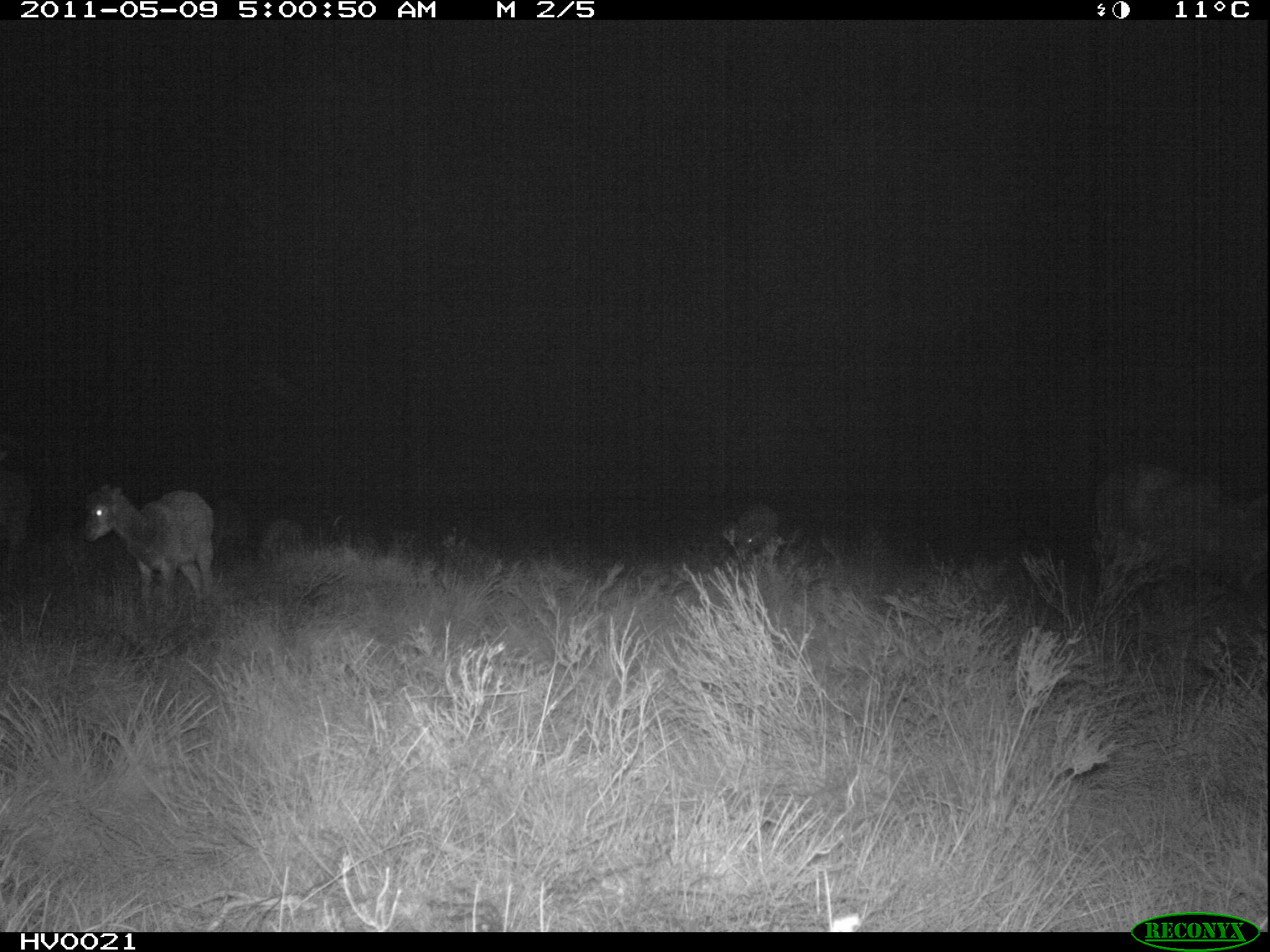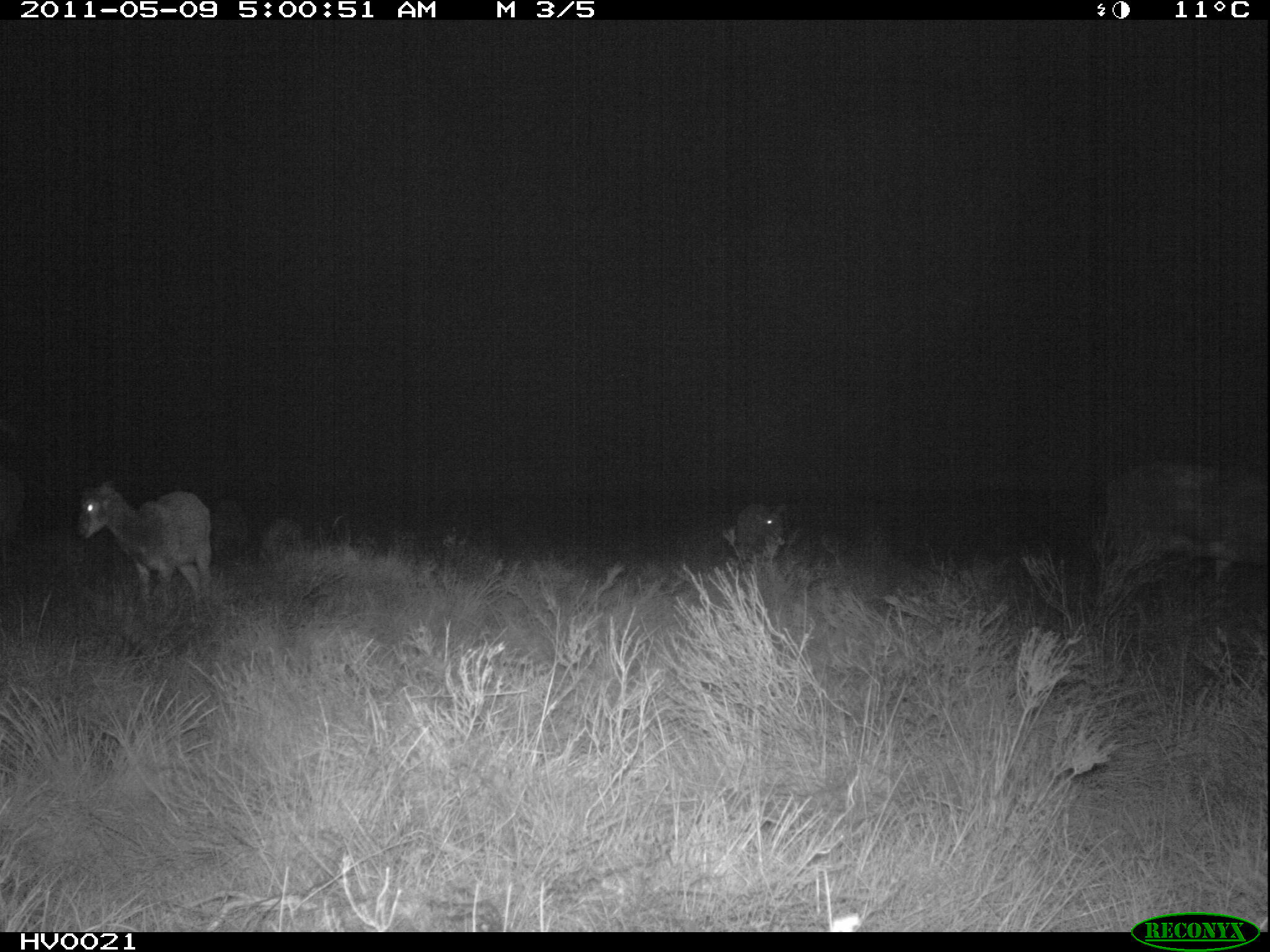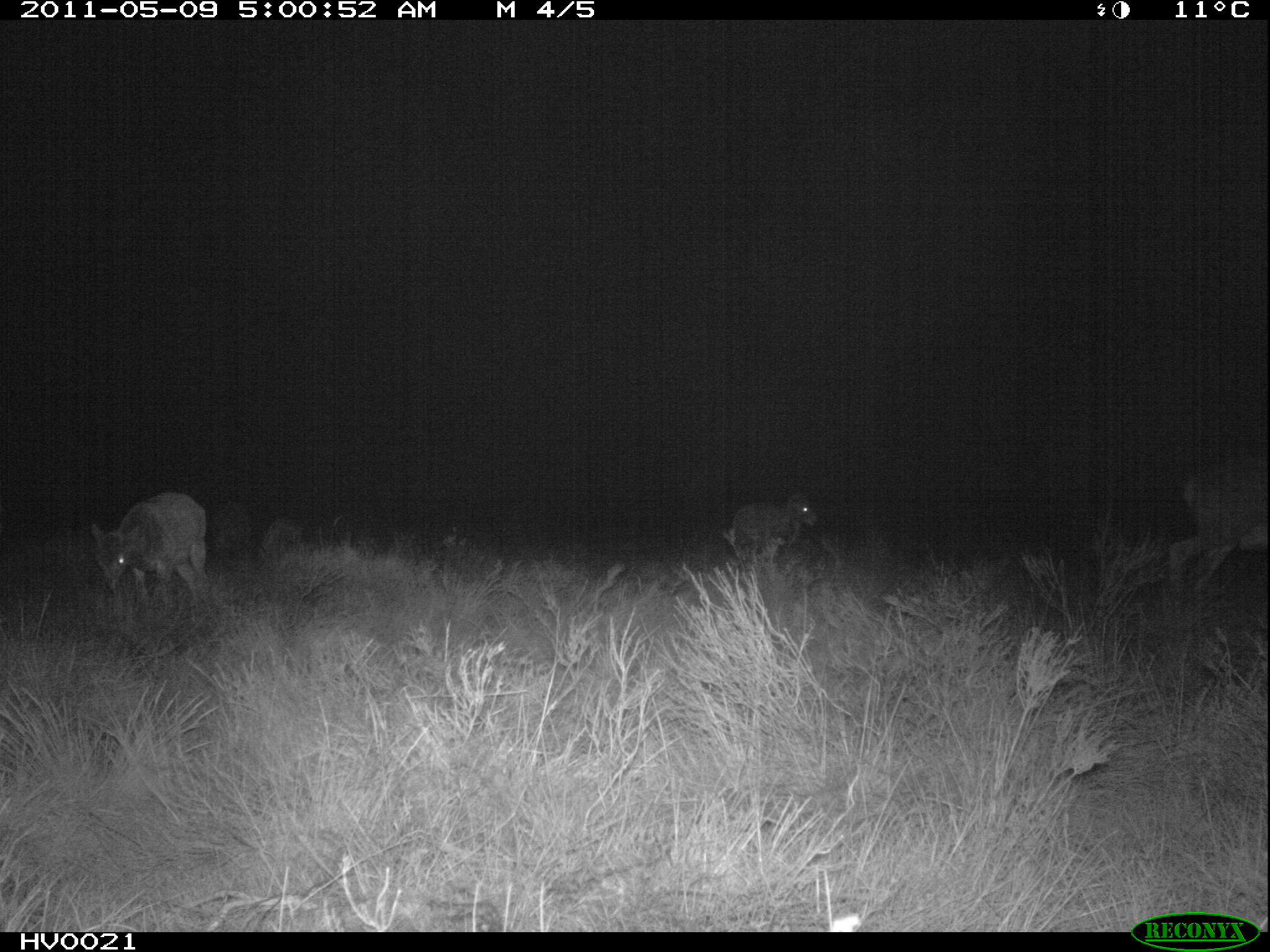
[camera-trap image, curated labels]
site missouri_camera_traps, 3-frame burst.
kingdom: Animalia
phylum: Chordata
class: Mammalia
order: Artiodactyla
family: Bovidae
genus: Ovis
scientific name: Ovis ammon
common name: mouflon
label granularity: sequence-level